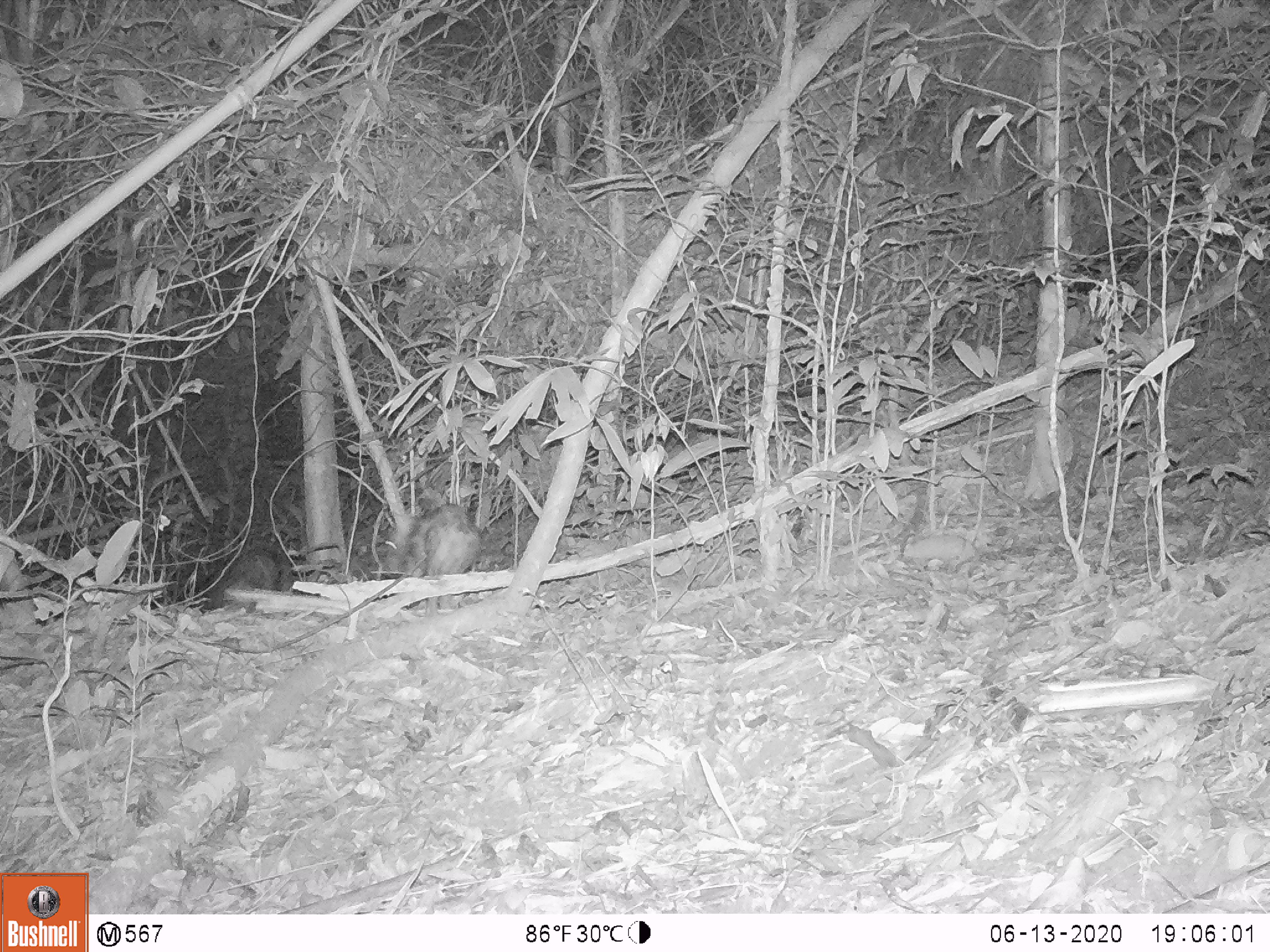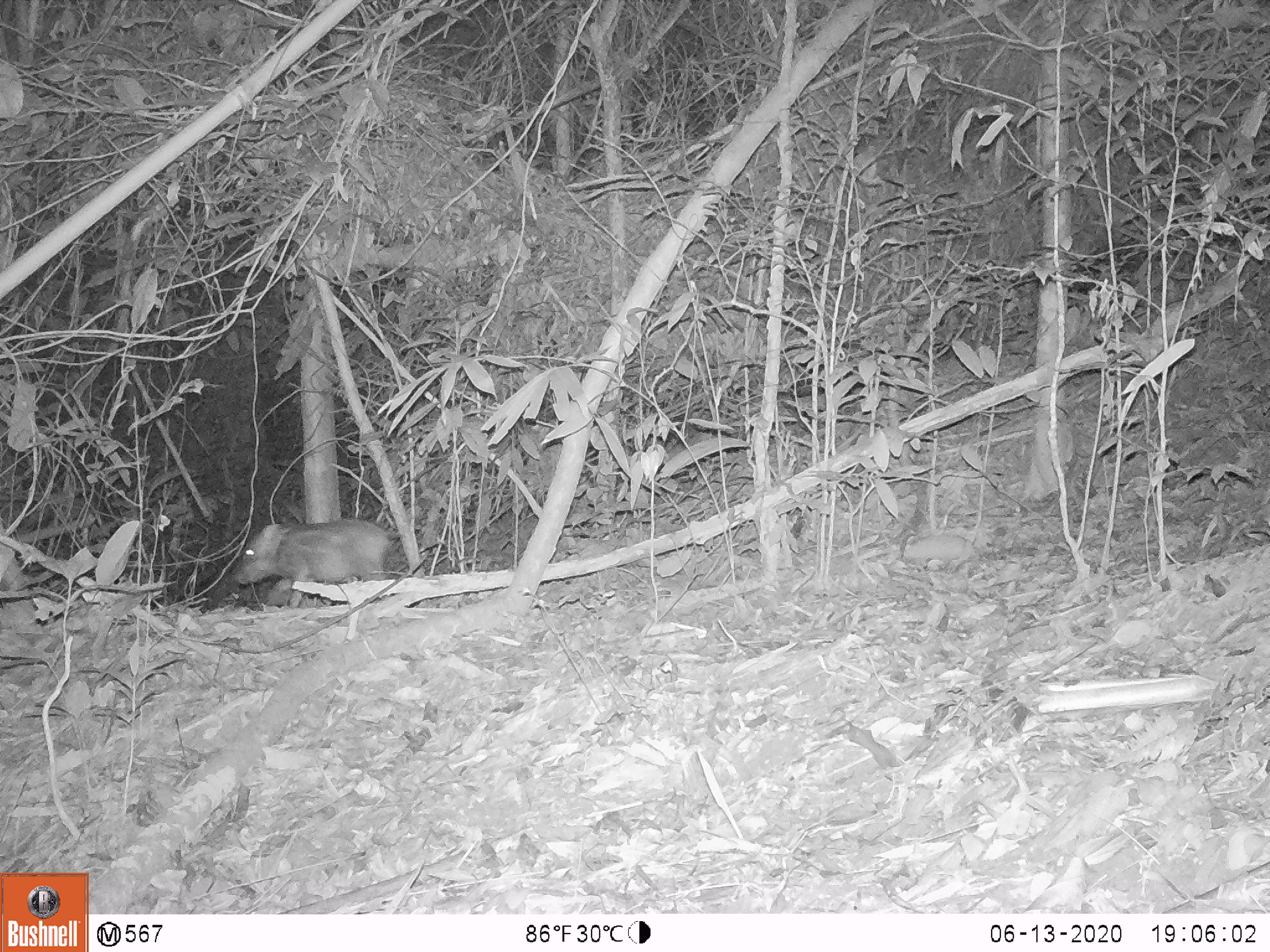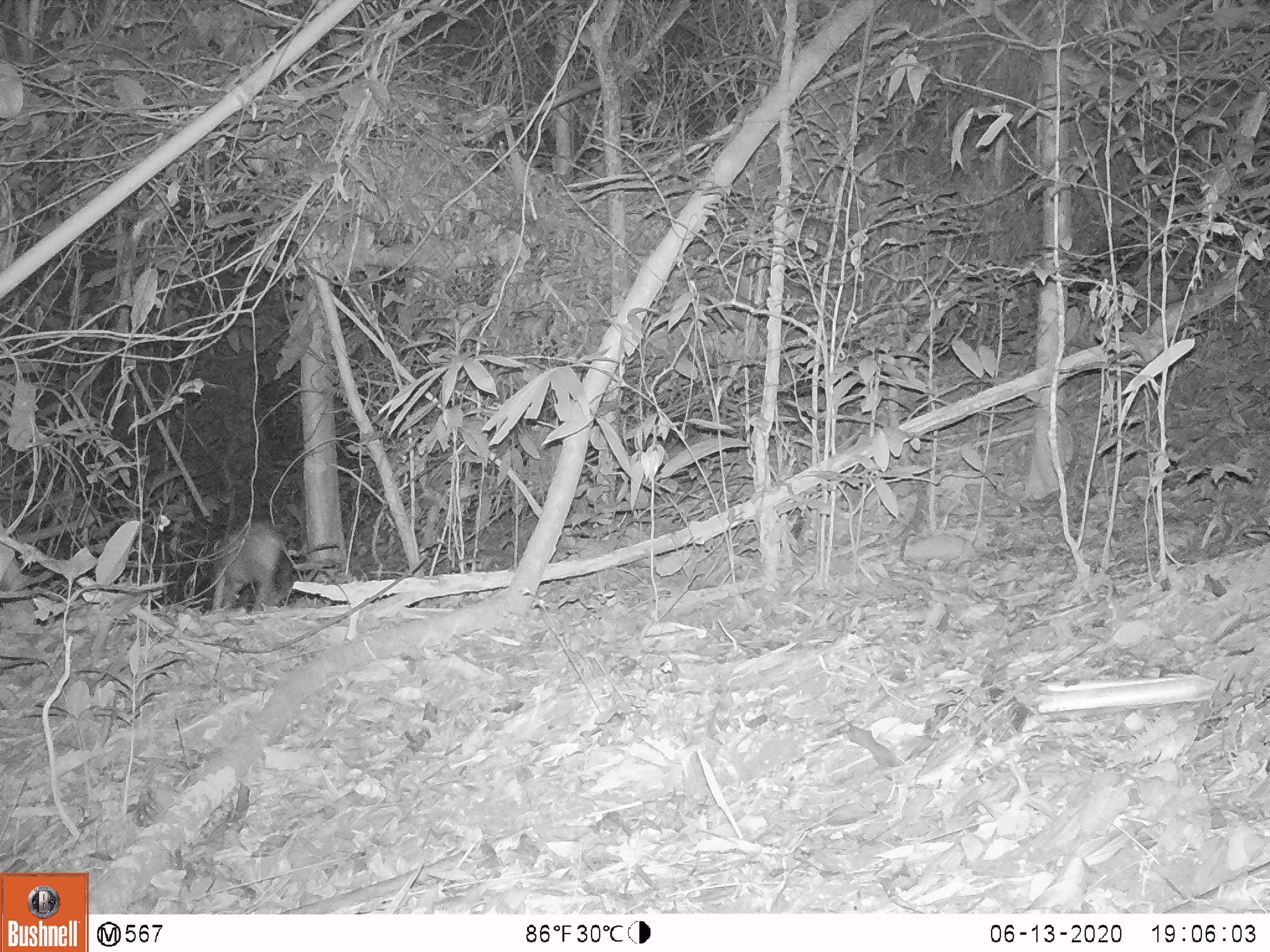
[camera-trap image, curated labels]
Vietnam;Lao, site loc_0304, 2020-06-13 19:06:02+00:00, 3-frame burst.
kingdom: Animalia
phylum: Chordata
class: Mammalia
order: Artiodactyla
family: Suidae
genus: Sus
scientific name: Sus scrofa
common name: eurasian wild pig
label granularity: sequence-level